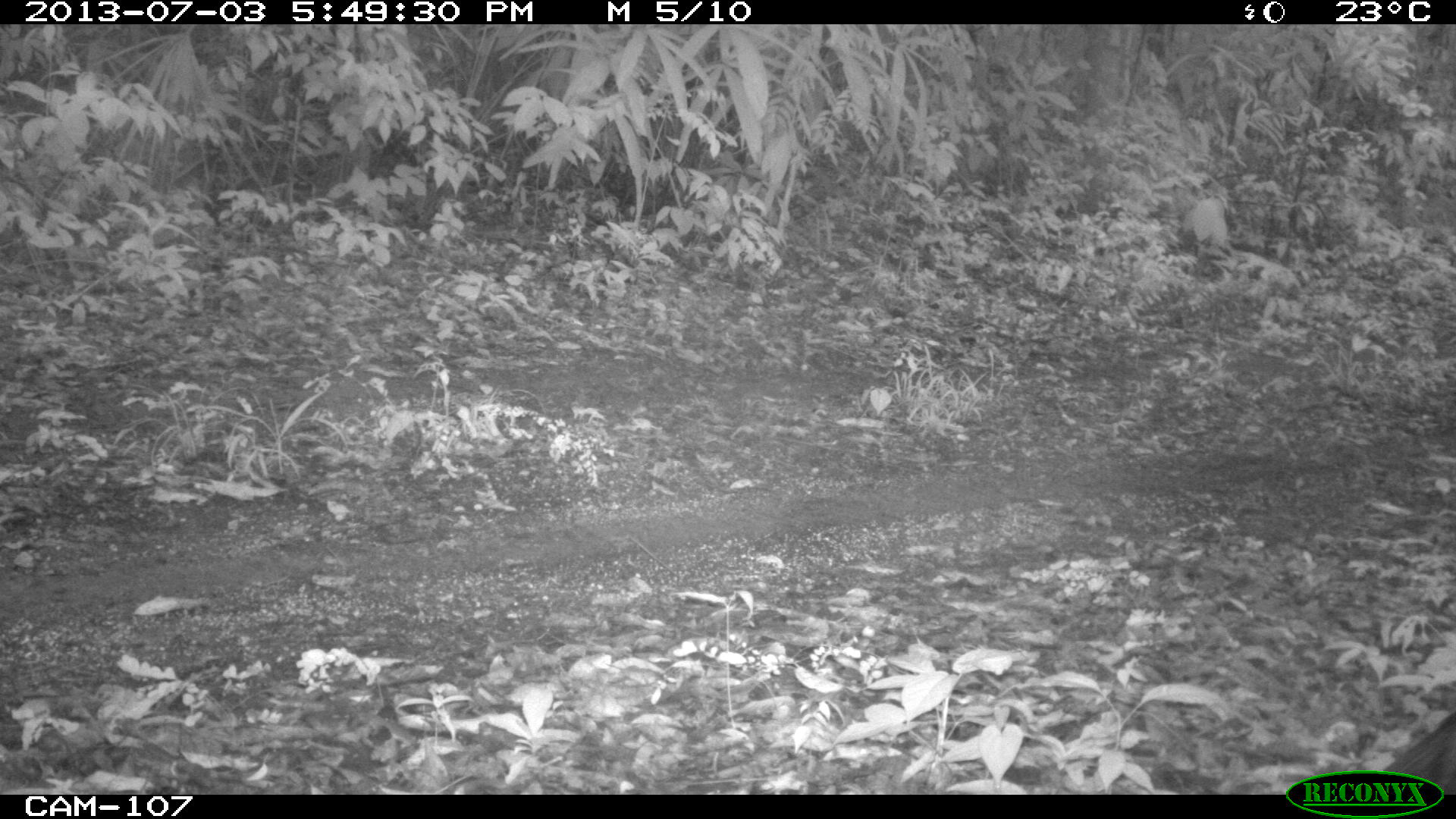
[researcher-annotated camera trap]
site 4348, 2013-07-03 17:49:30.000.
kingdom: Animalia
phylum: Chordata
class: Aves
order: Galliformes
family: Phasianidae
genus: Meleagris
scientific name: Meleagris ocellata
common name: ocellated turkey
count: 1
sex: female